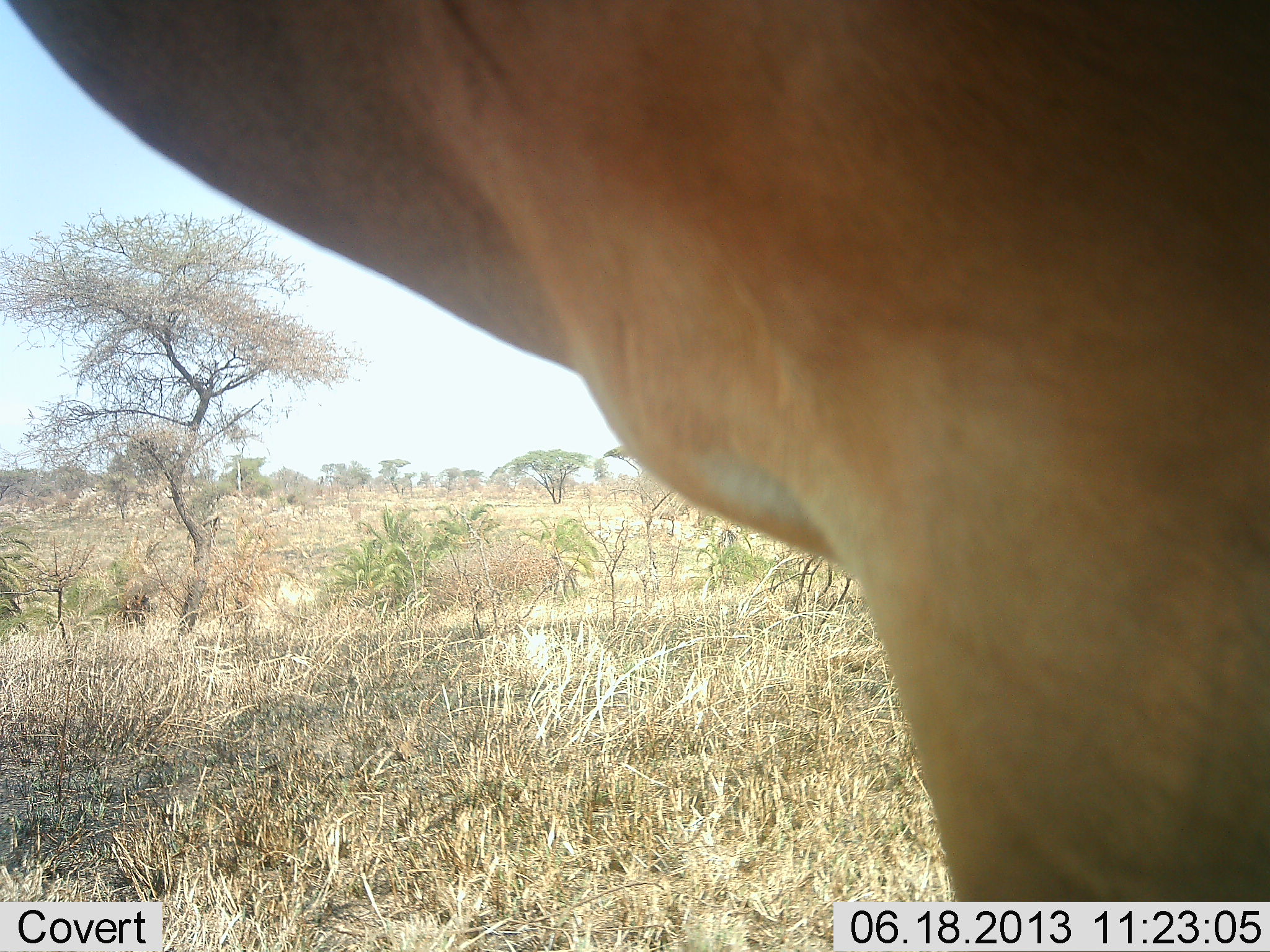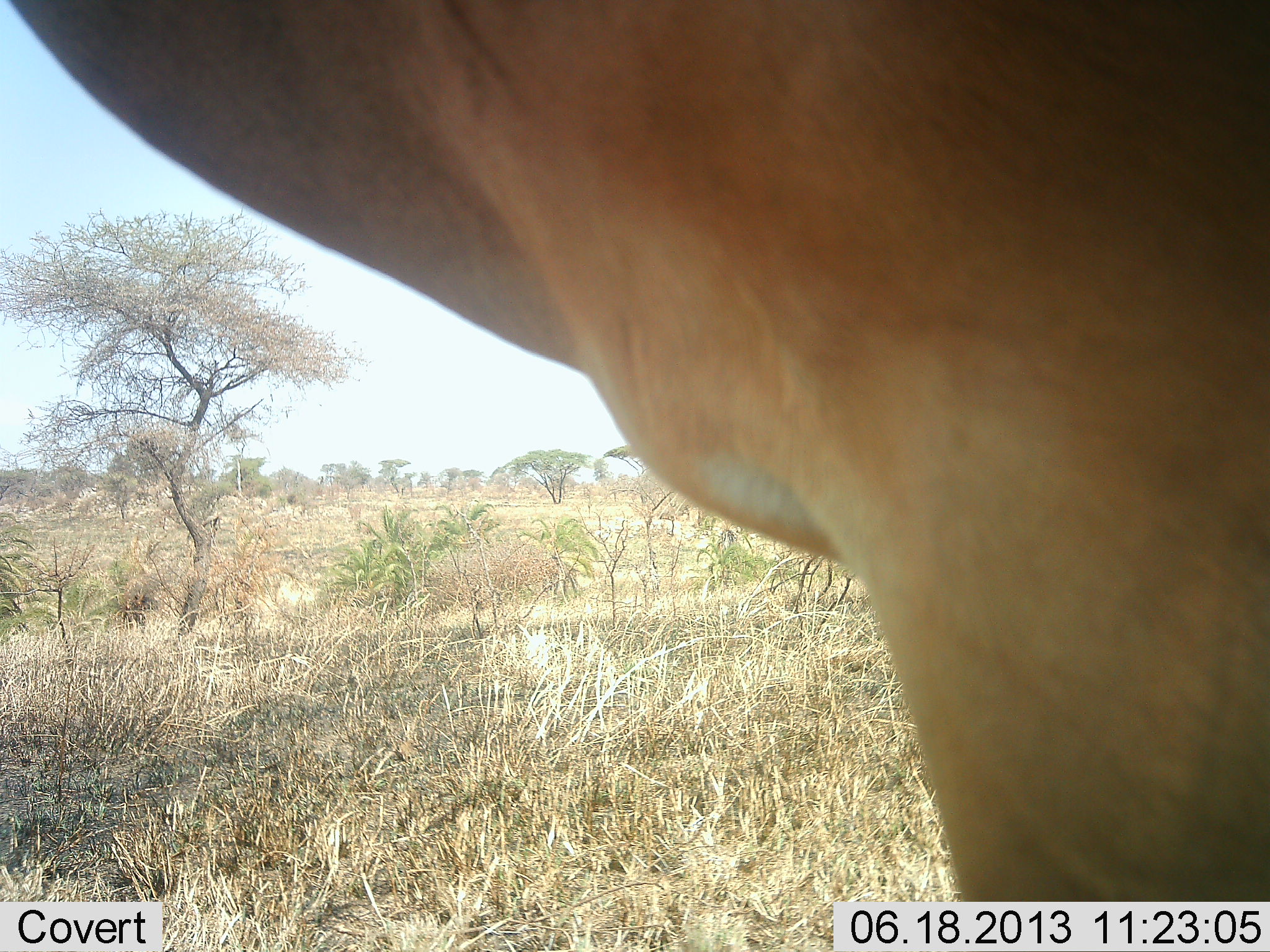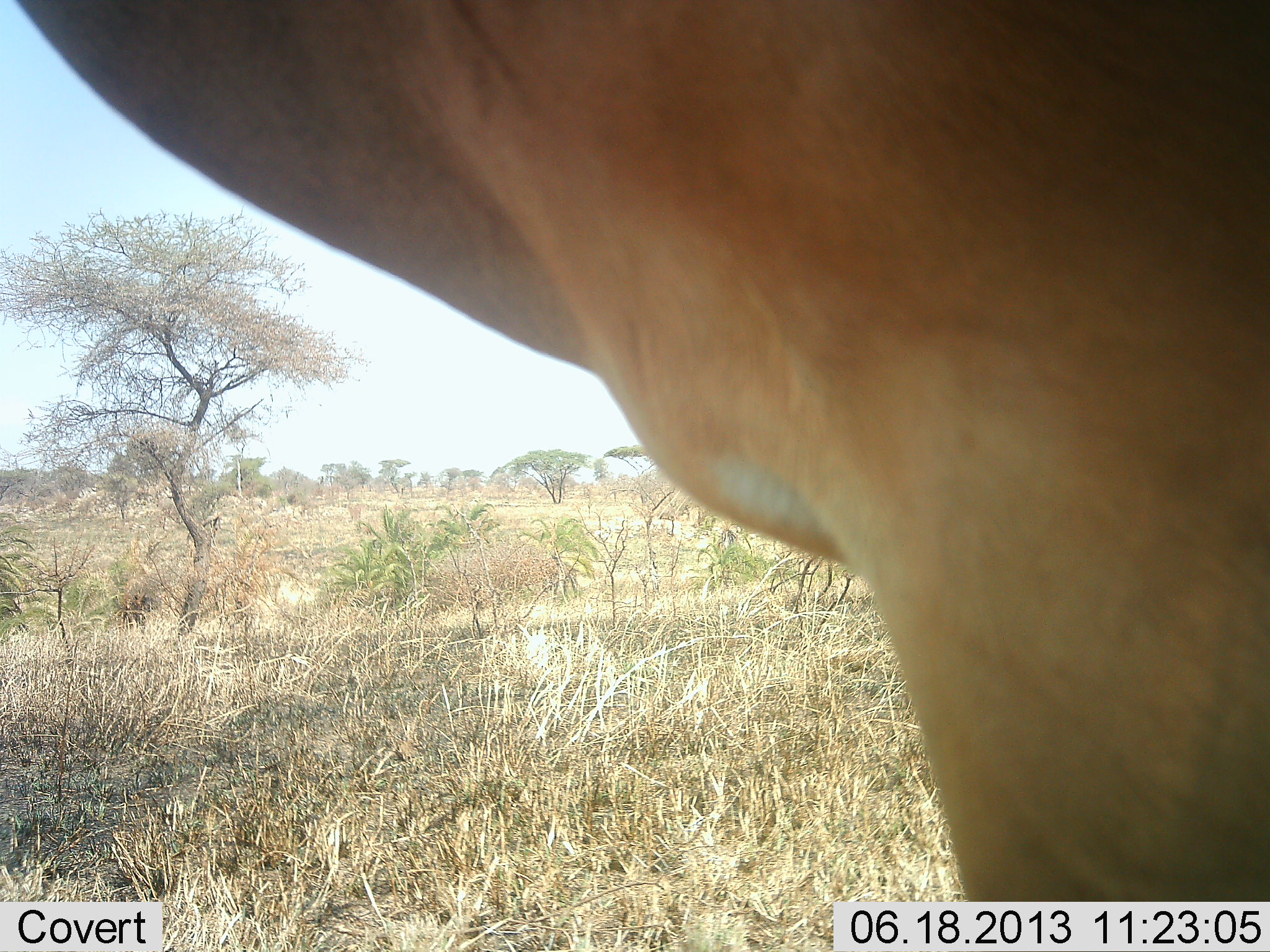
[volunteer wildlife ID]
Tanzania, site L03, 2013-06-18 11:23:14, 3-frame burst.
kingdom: Animalia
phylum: Chordata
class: Mammalia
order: Artiodactyla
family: Bovidae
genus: Alcelaphus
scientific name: Alcelaphus buselaphus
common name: hartebeest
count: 1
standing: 100%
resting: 0%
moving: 11%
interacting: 0%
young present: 0%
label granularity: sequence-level